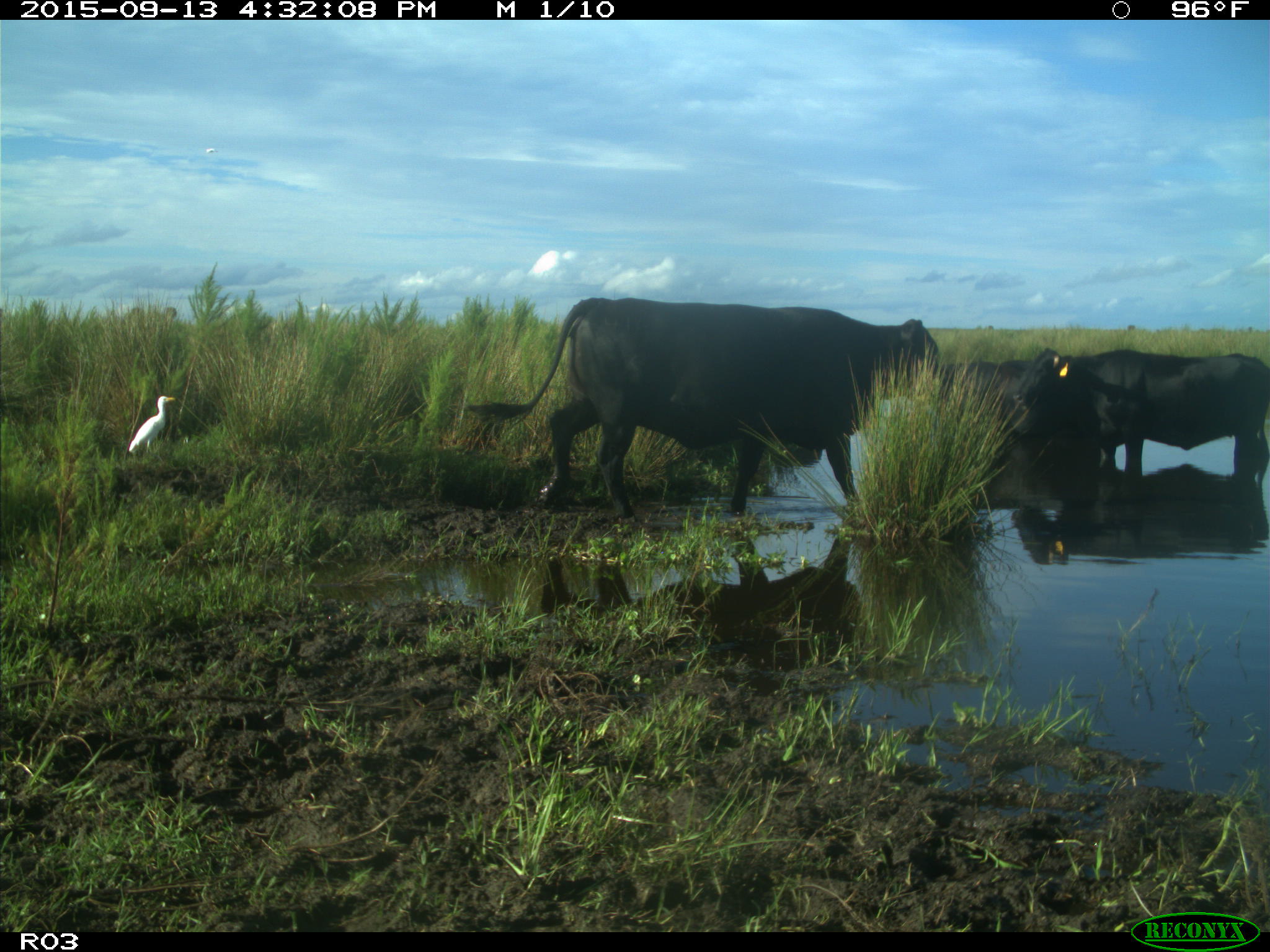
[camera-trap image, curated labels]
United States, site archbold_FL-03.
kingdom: Animalia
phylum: Chordata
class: Mammalia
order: Artiodactyla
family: Bovidae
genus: Bos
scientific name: Bos taurus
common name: domestic cow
Bos taurus (domestic cow).